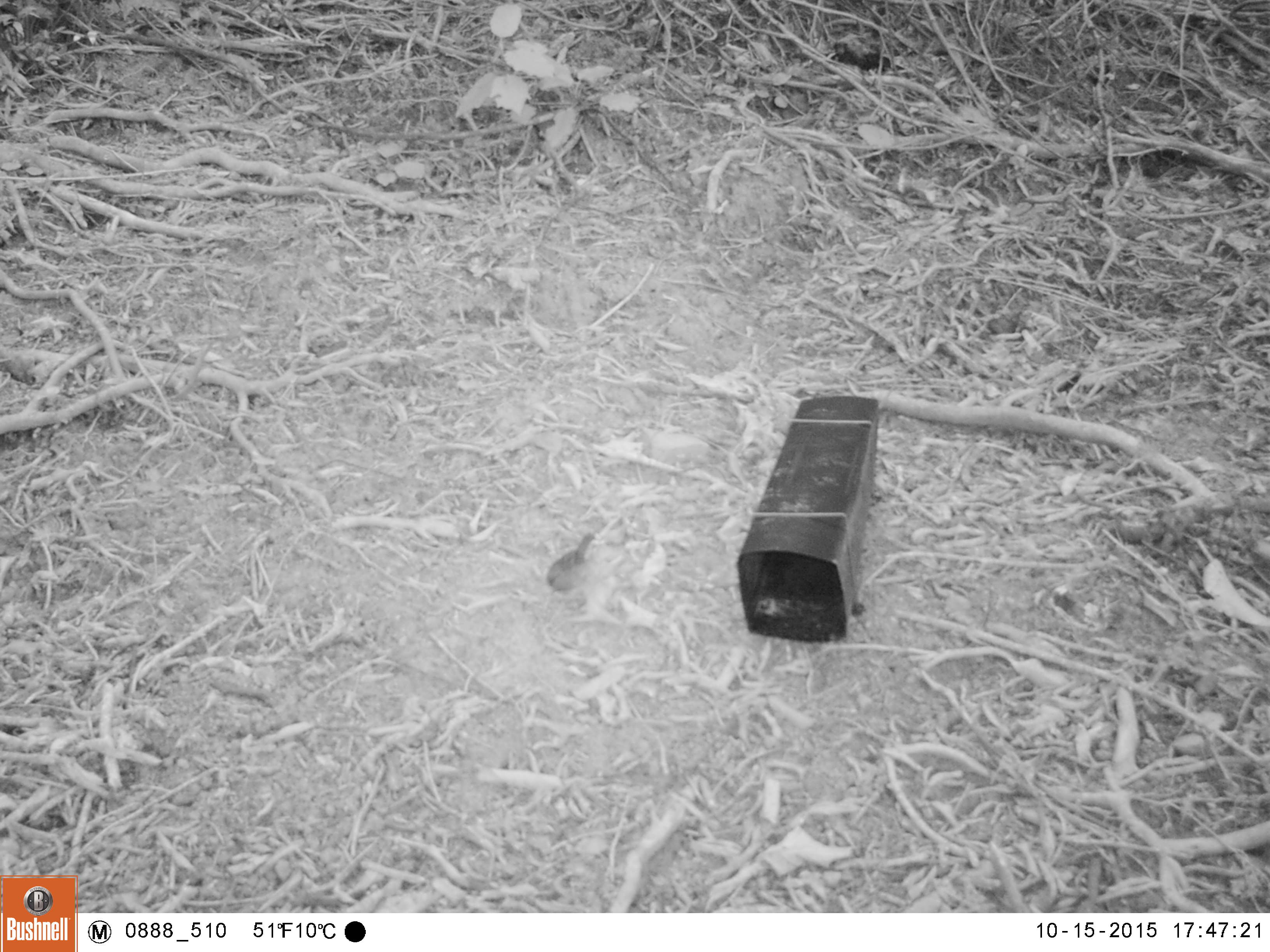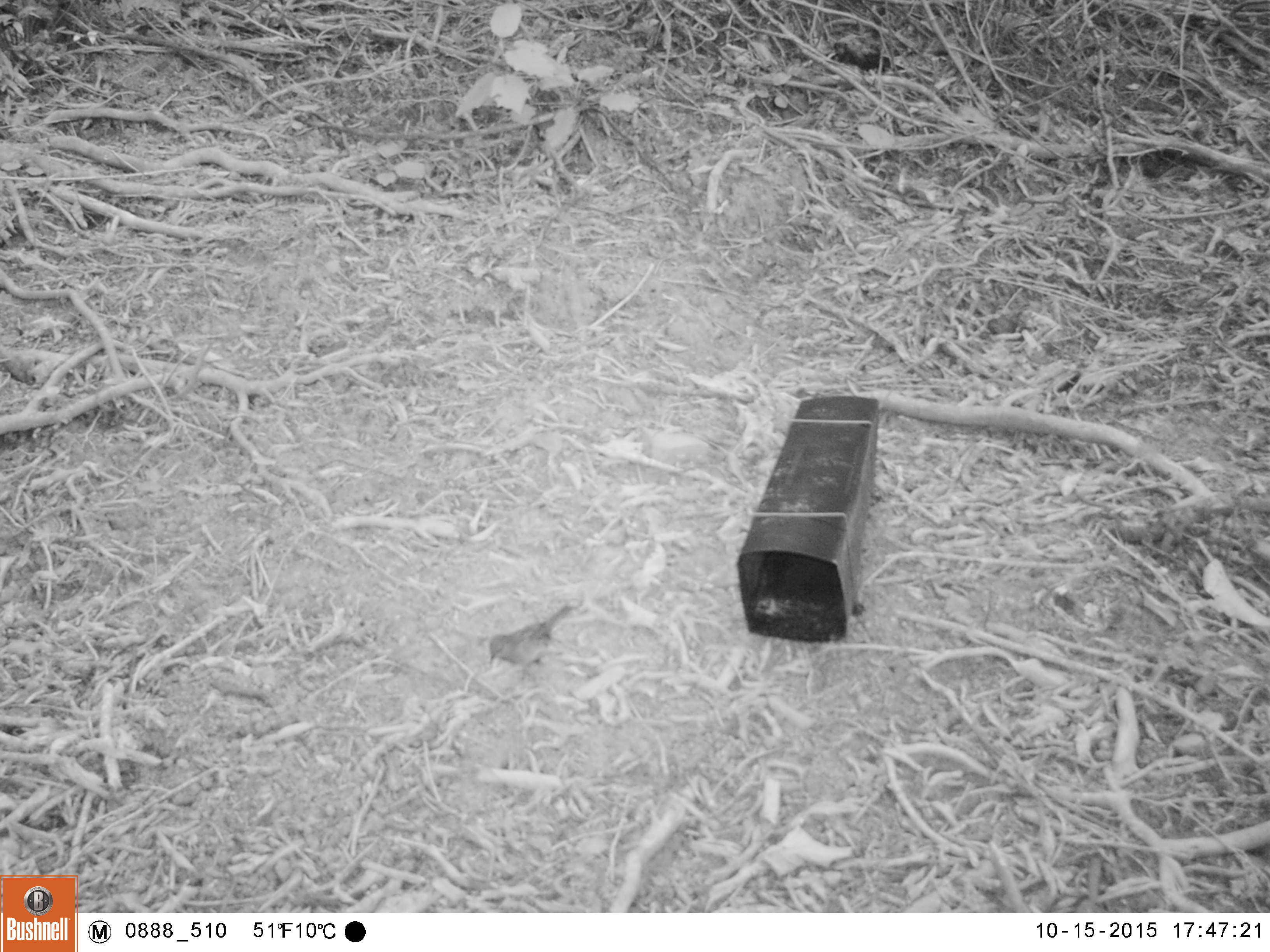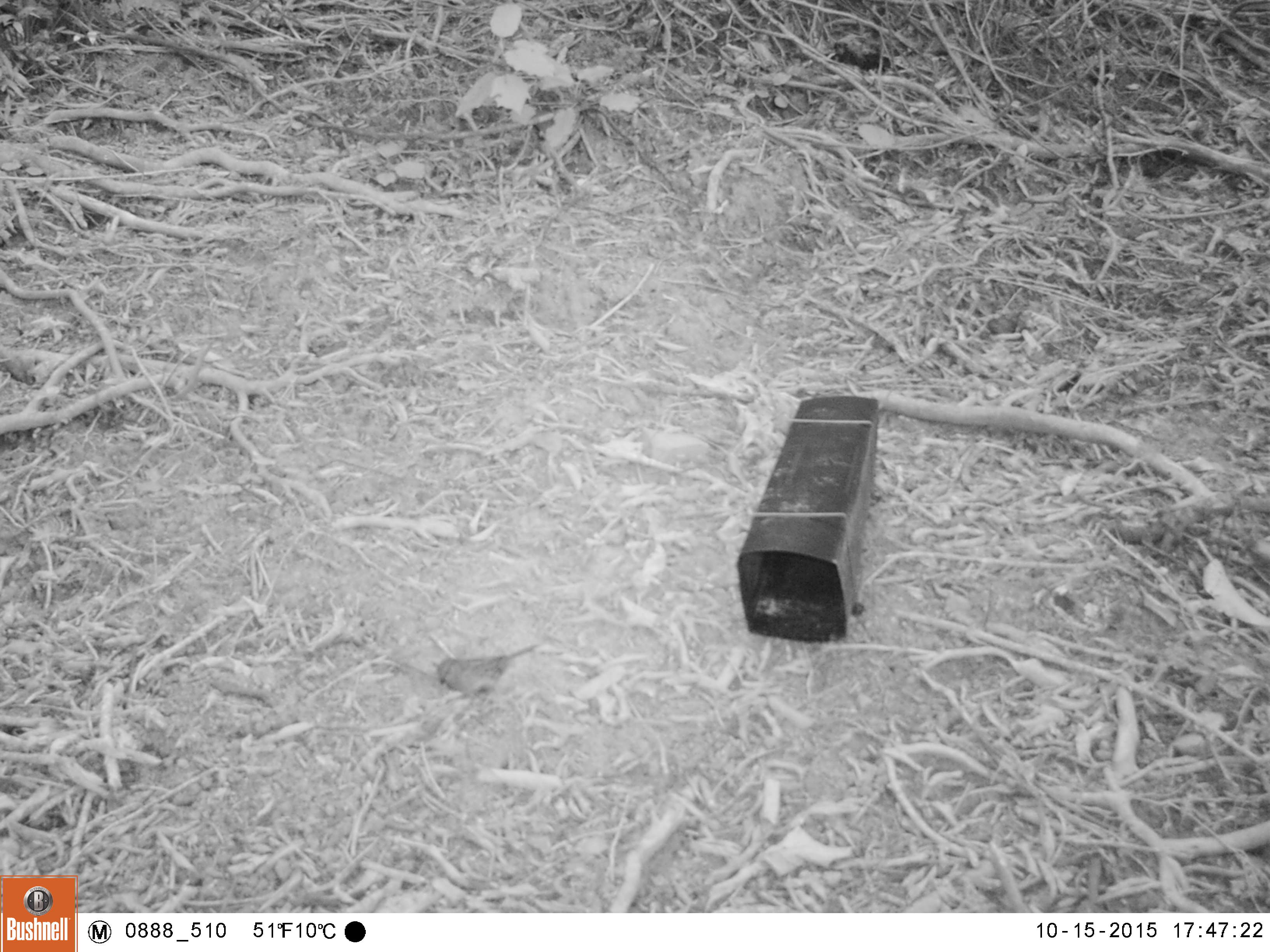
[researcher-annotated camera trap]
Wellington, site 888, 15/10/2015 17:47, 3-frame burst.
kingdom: Animalia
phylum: Chordata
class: Aves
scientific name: Aves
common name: bird